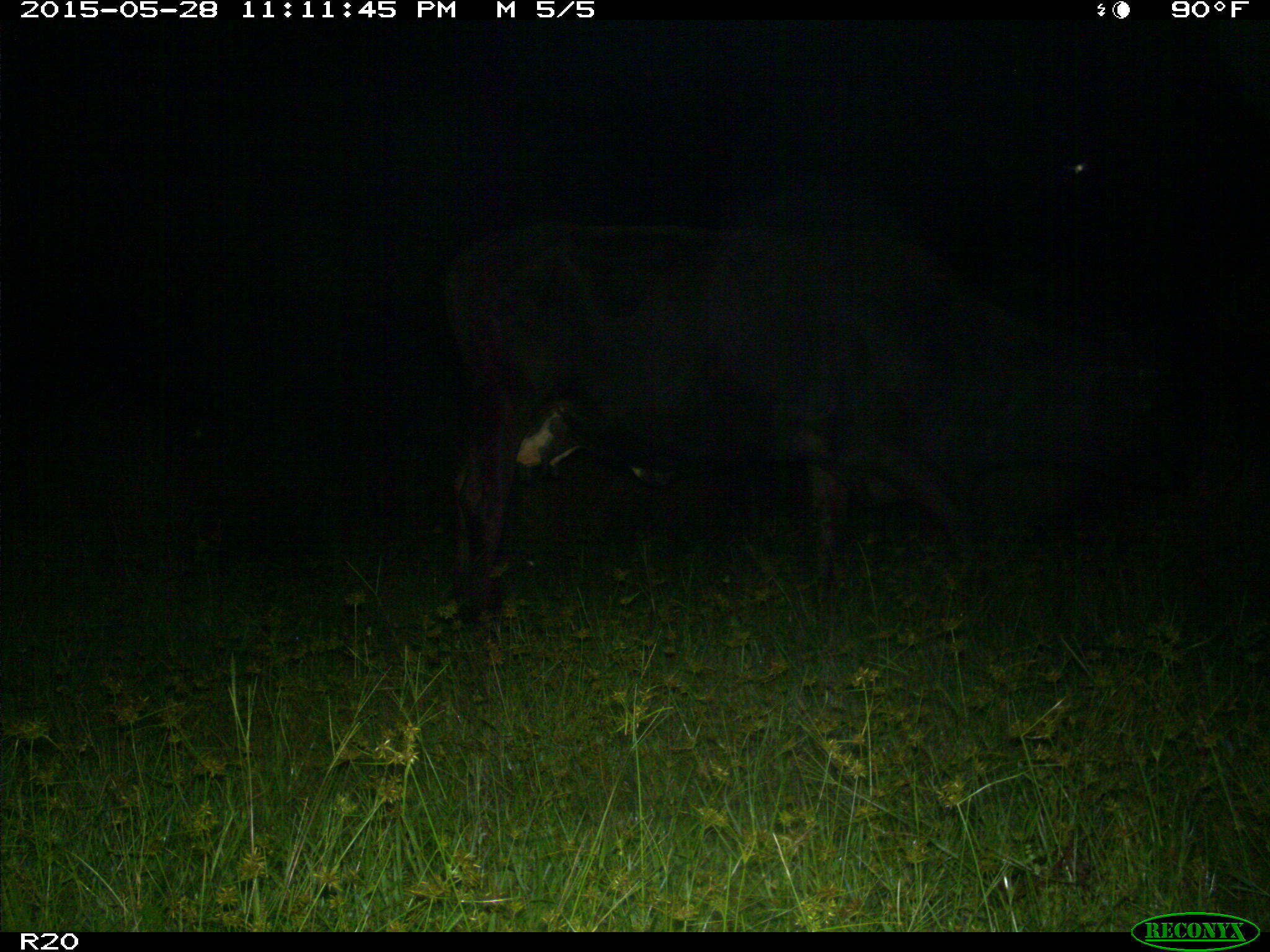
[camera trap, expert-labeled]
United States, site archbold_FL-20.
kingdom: Animalia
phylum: Chordata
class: Mammalia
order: Artiodactyla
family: Bovidae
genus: Bos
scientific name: Bos taurus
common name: domestic cow